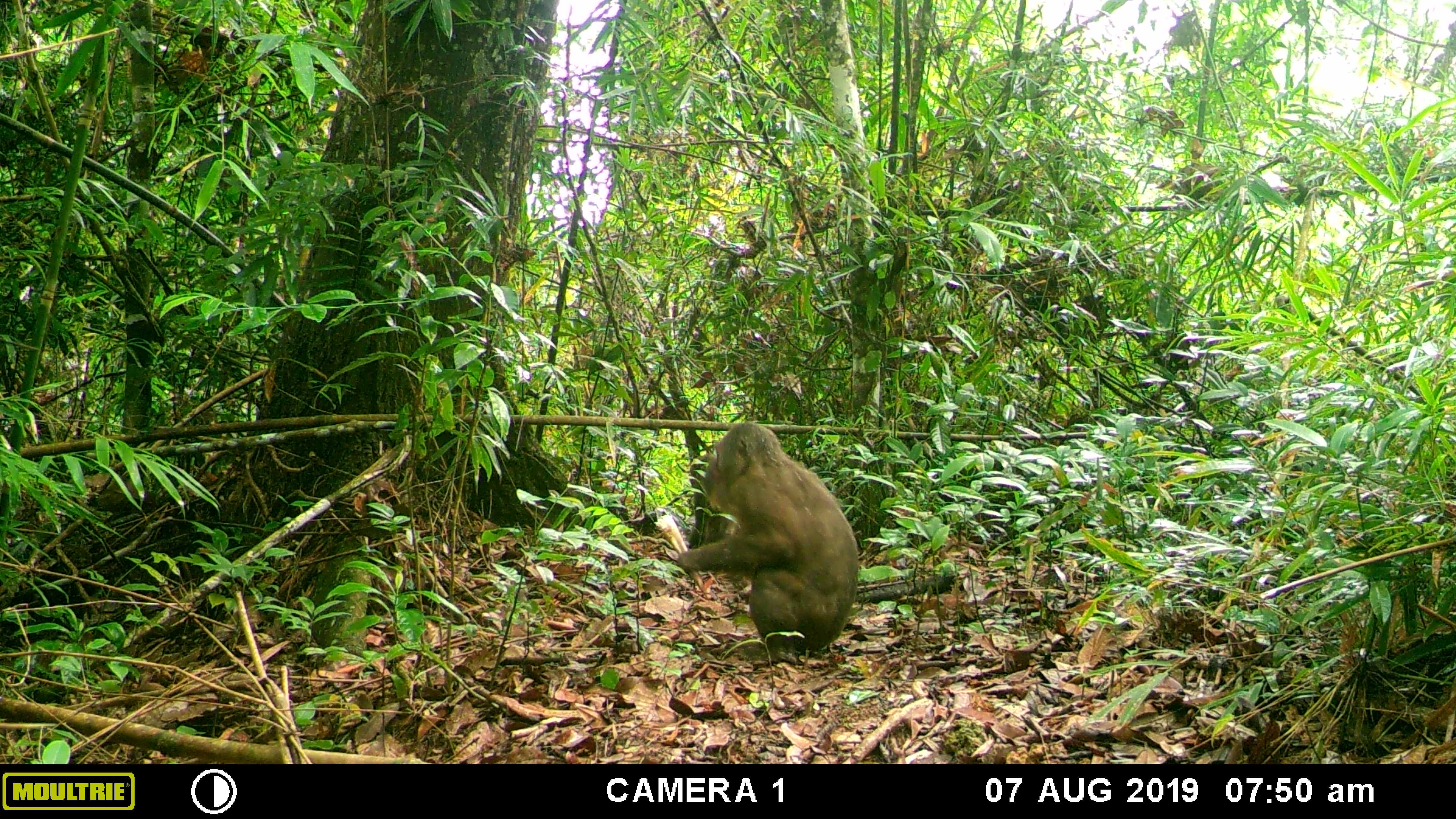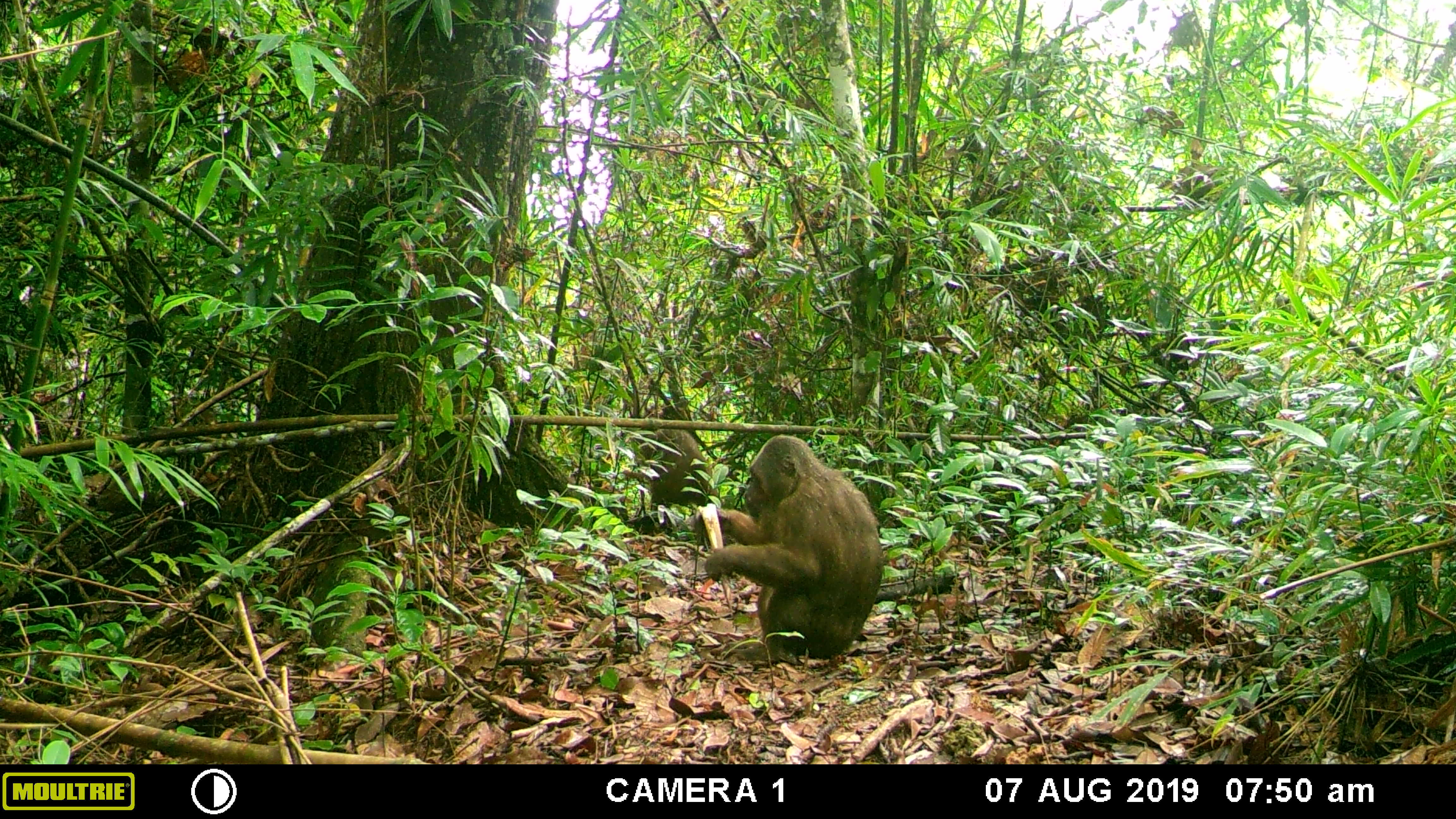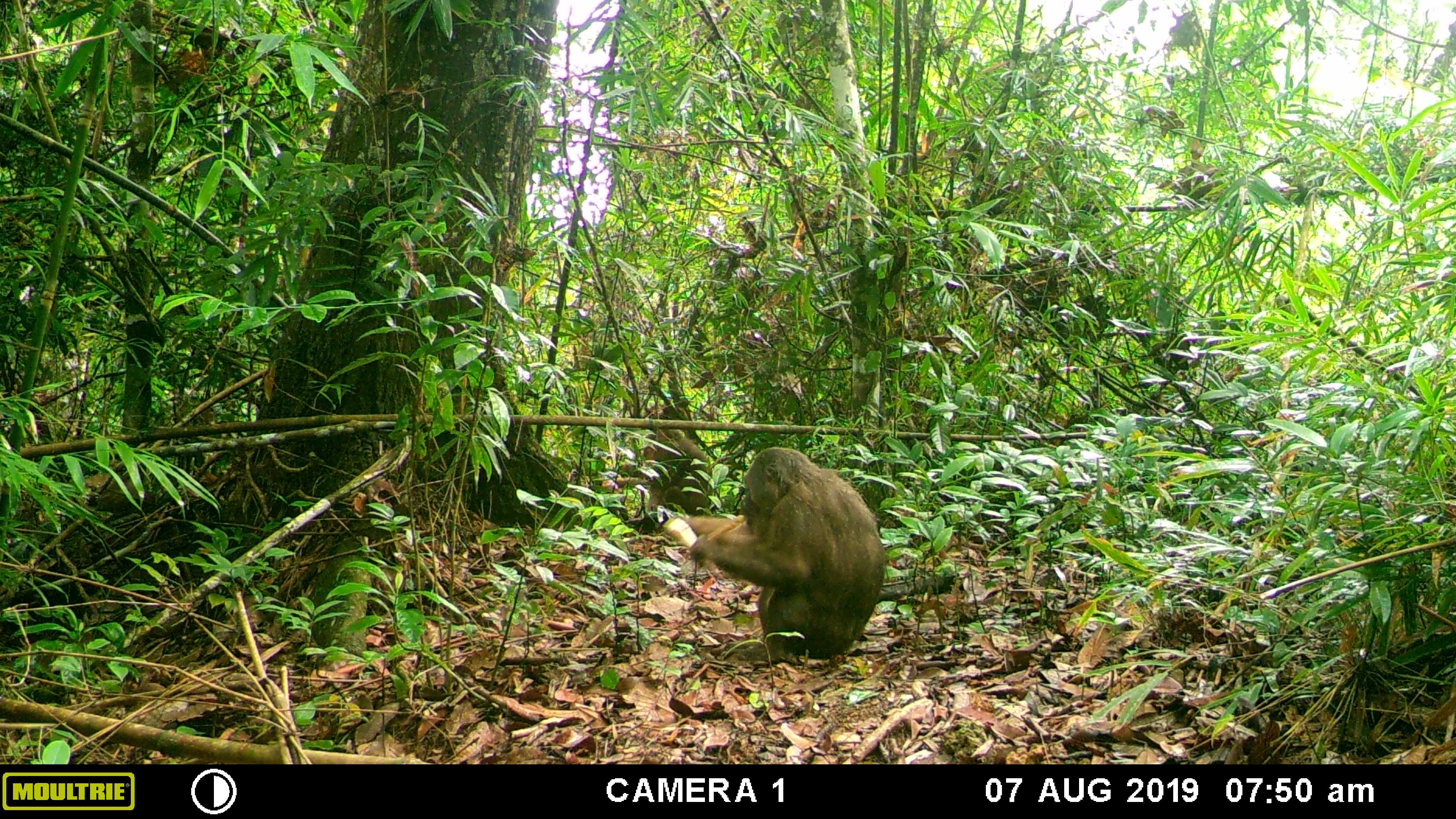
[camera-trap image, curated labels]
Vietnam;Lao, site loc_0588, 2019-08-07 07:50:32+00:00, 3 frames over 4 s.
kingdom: Animalia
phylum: Chordata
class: Mammalia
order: Primates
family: Cercopithecidae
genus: Macaca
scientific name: Macaca arctoides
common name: stump-tailed macaque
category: stump tailed macaque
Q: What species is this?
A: Stump tailed macaque (stump-tailed macaque) (Macaca arctoides).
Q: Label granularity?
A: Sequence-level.